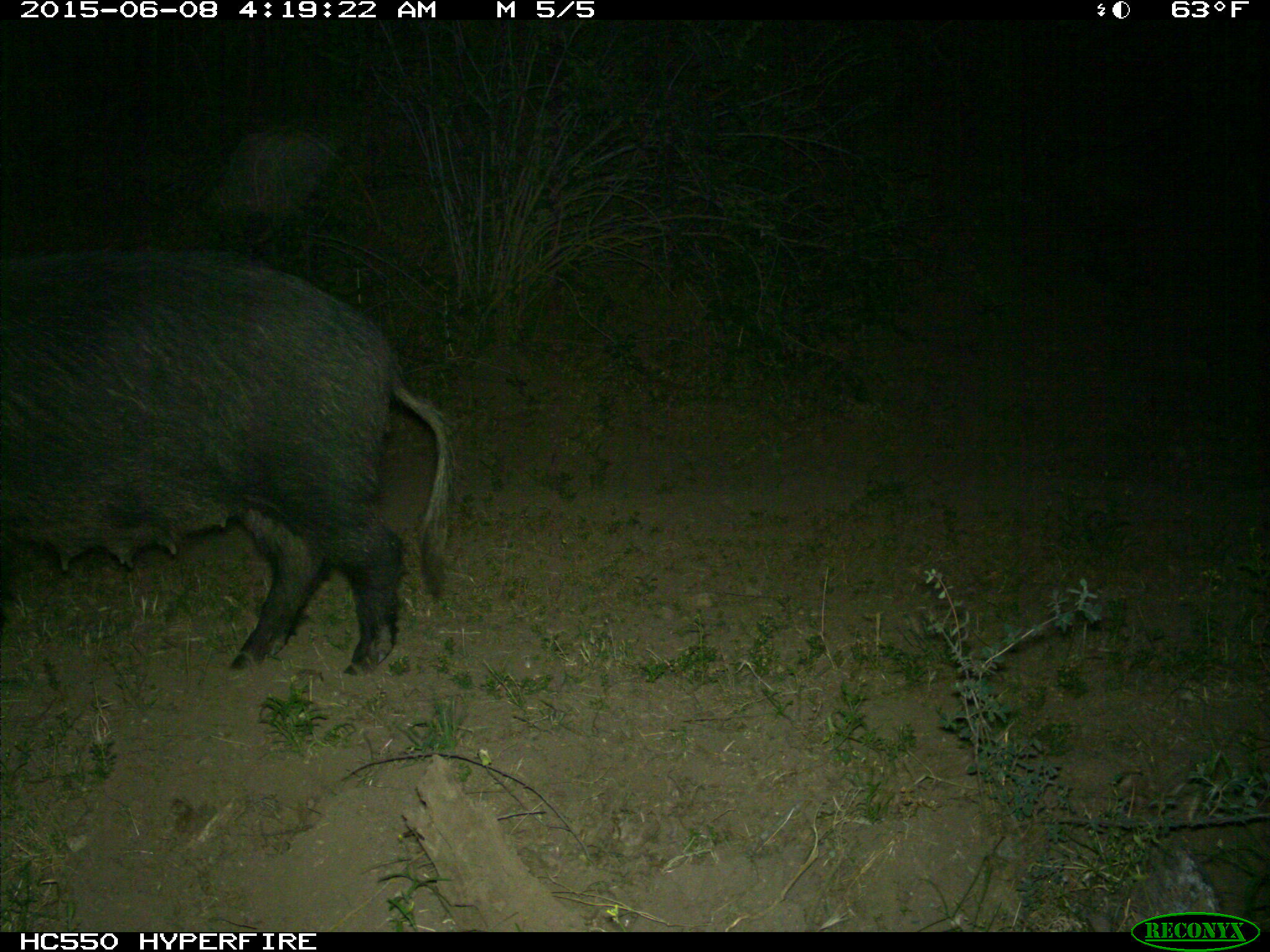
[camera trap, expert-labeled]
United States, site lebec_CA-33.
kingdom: Animalia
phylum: Chordata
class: Mammalia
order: Artiodactyla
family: Suidae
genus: Sus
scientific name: Sus scrofa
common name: wild boar